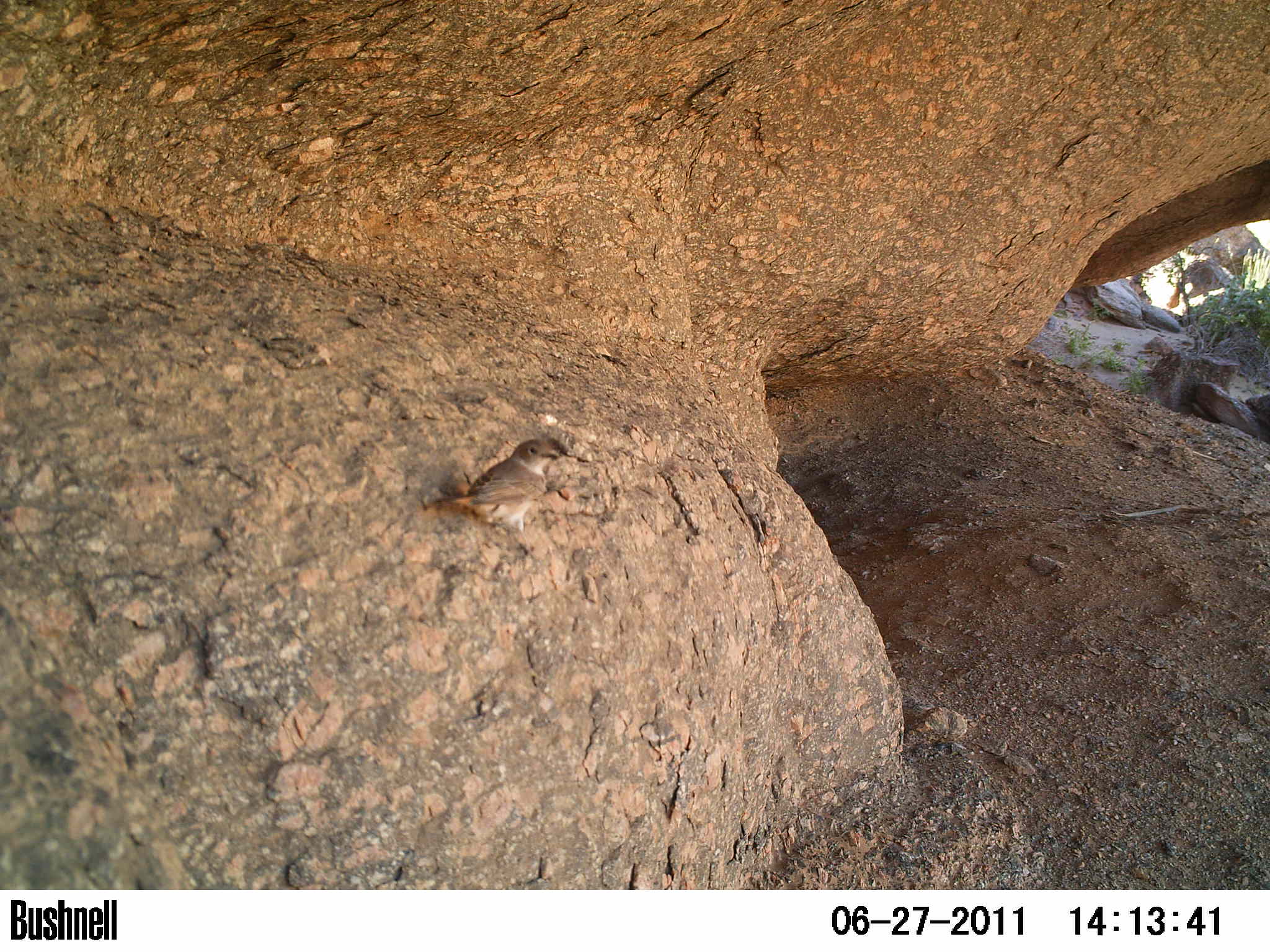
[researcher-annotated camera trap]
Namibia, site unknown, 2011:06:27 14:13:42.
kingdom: Animalia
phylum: Chordata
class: Aves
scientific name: Aves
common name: birds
Aves (birds).